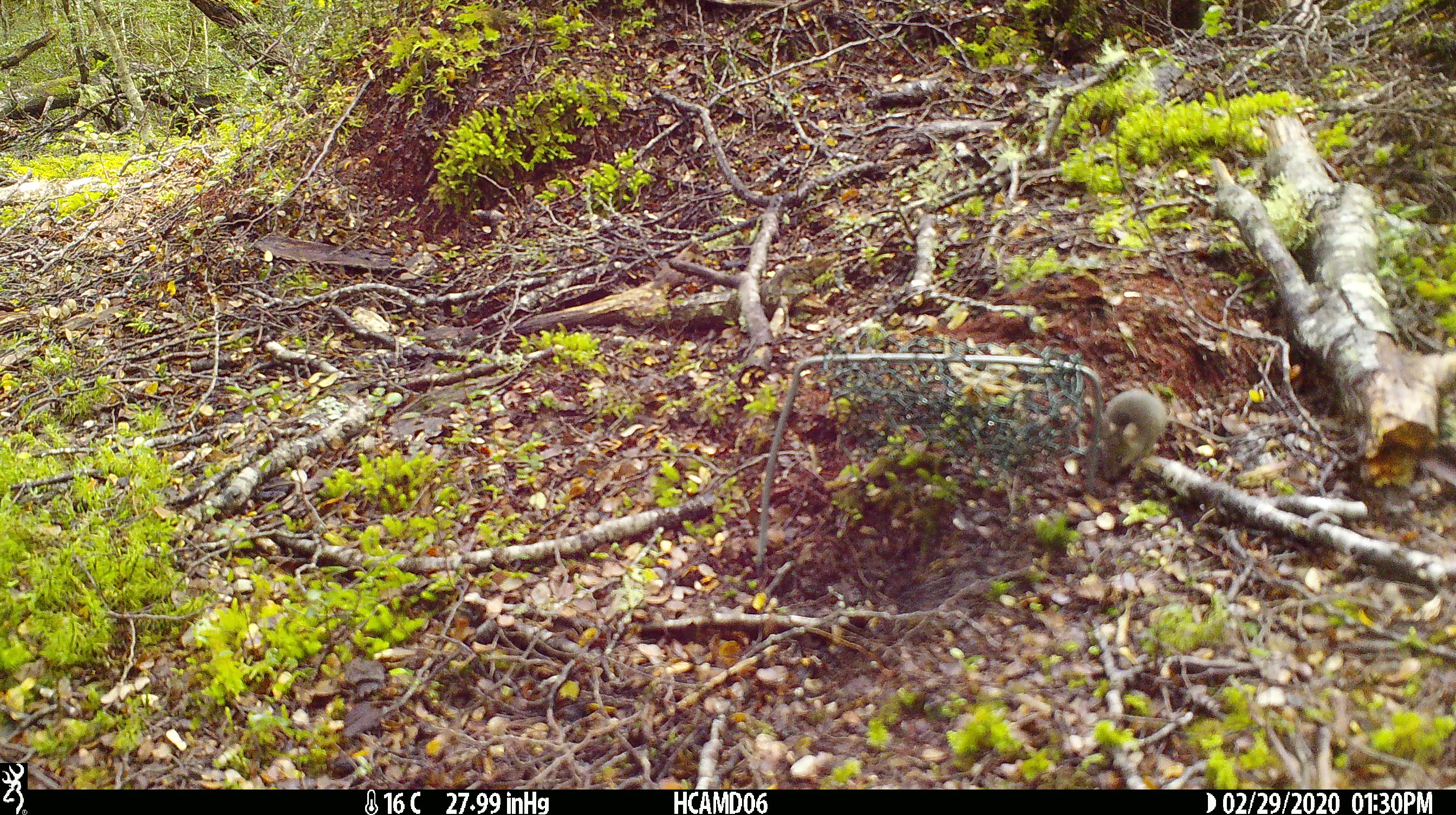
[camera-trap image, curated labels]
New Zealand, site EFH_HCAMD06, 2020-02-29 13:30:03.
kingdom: Animalia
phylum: Chordata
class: Mammalia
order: Rodentia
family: Muridae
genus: Mus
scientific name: Mus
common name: mouse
Mouse (Mus).